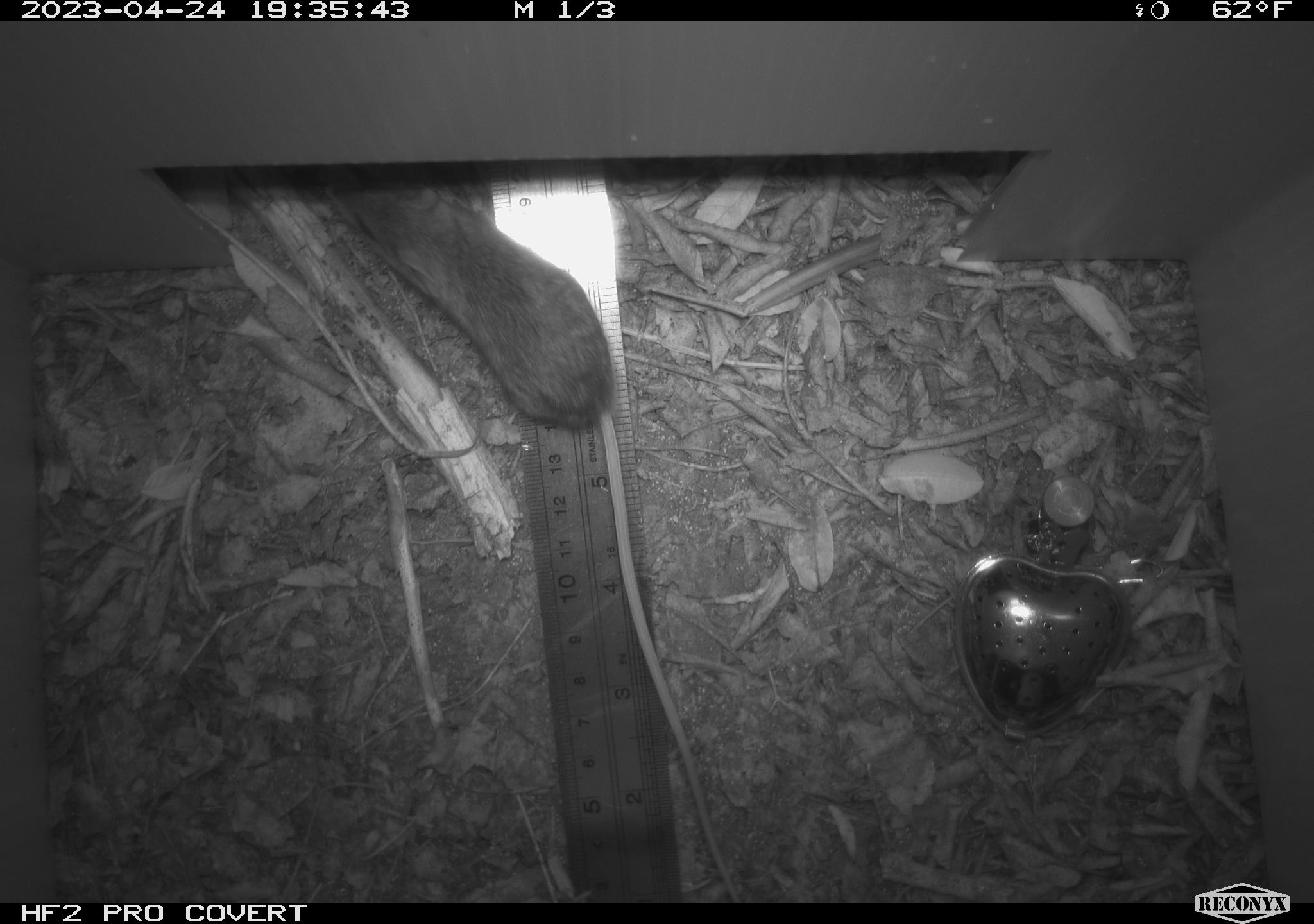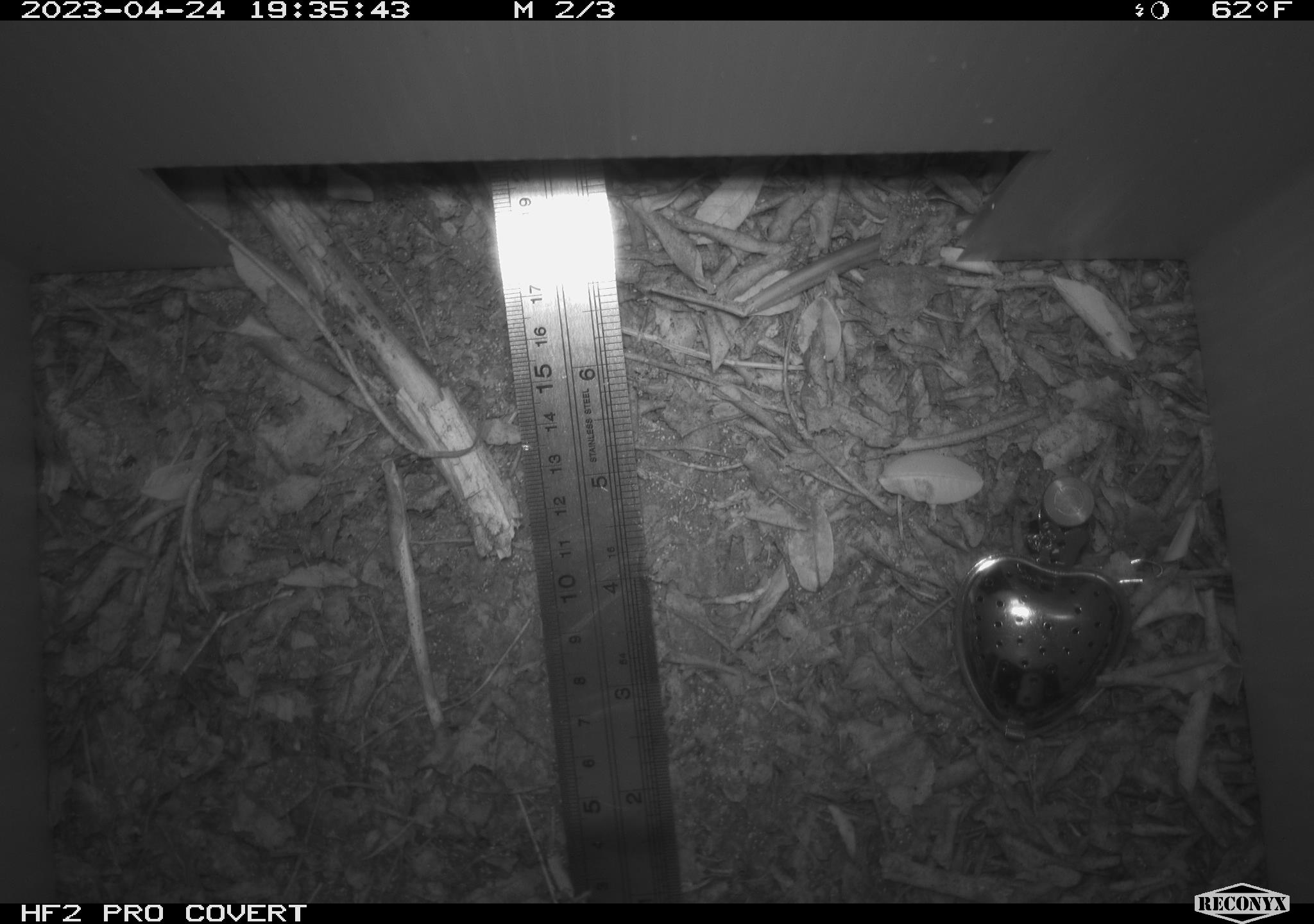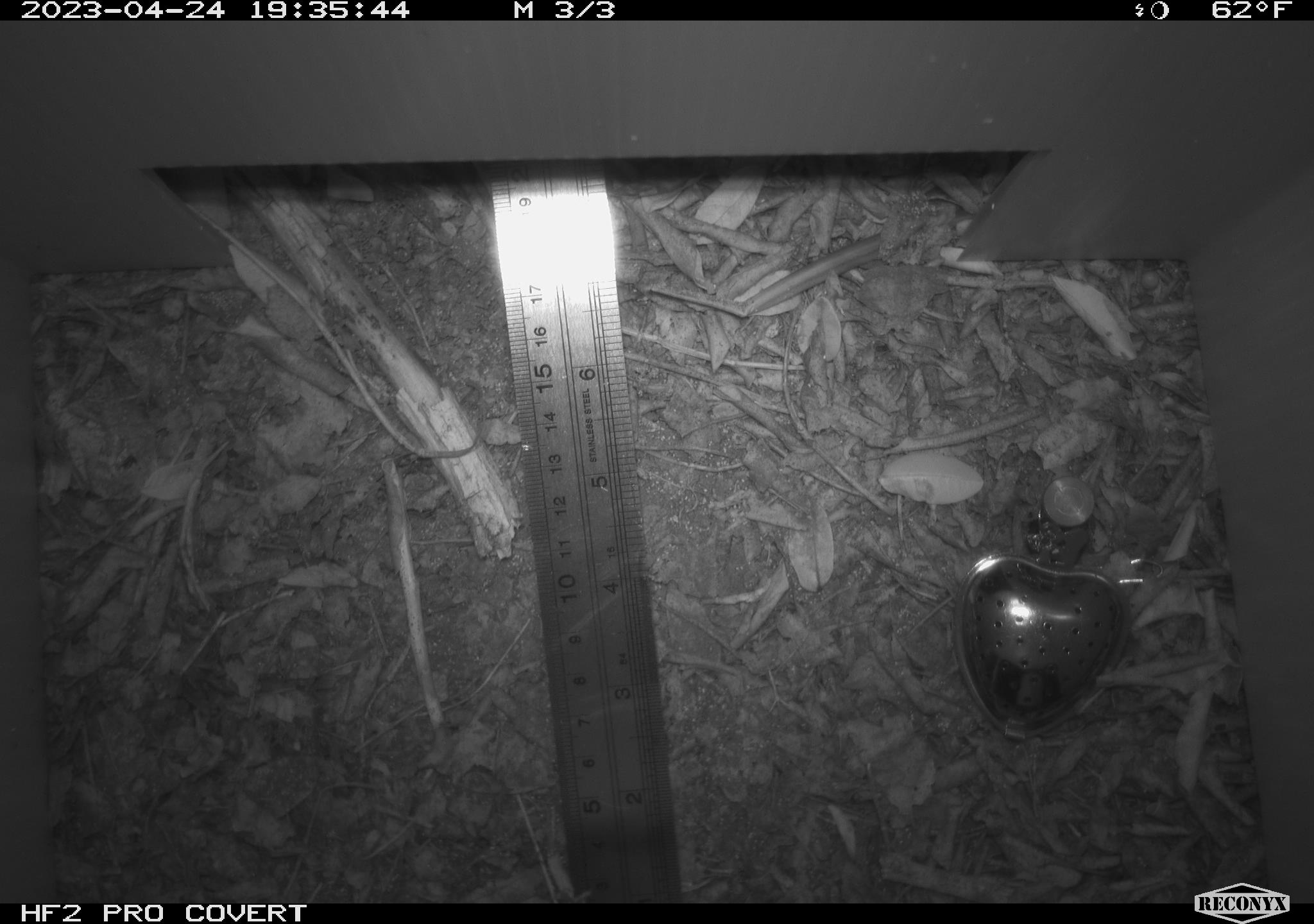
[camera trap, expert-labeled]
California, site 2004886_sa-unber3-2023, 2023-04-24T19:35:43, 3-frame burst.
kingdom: Animalia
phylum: Chordata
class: Mammalia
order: Rodentia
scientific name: Rodentia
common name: mouse species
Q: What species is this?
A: Mouse species (Rodentia).